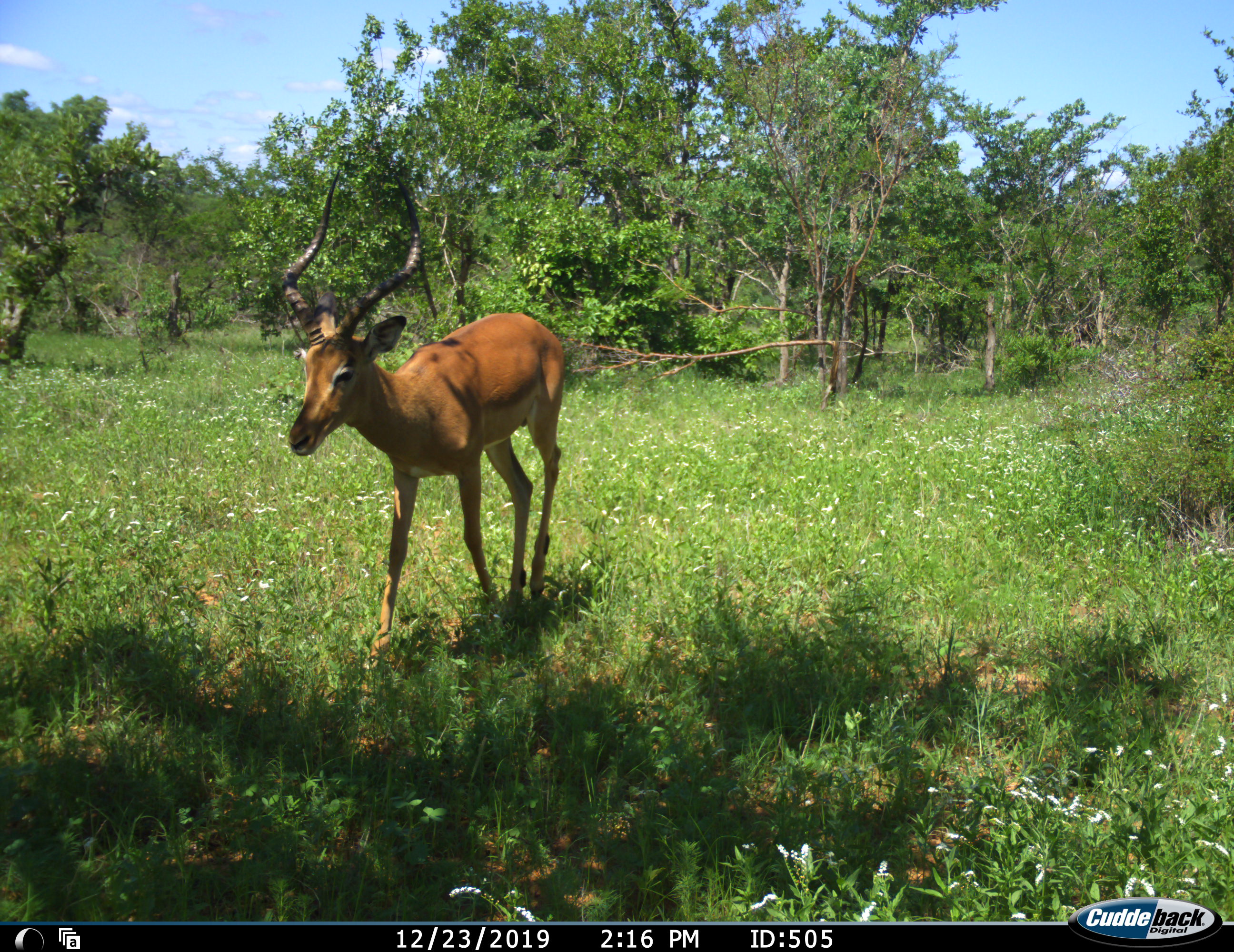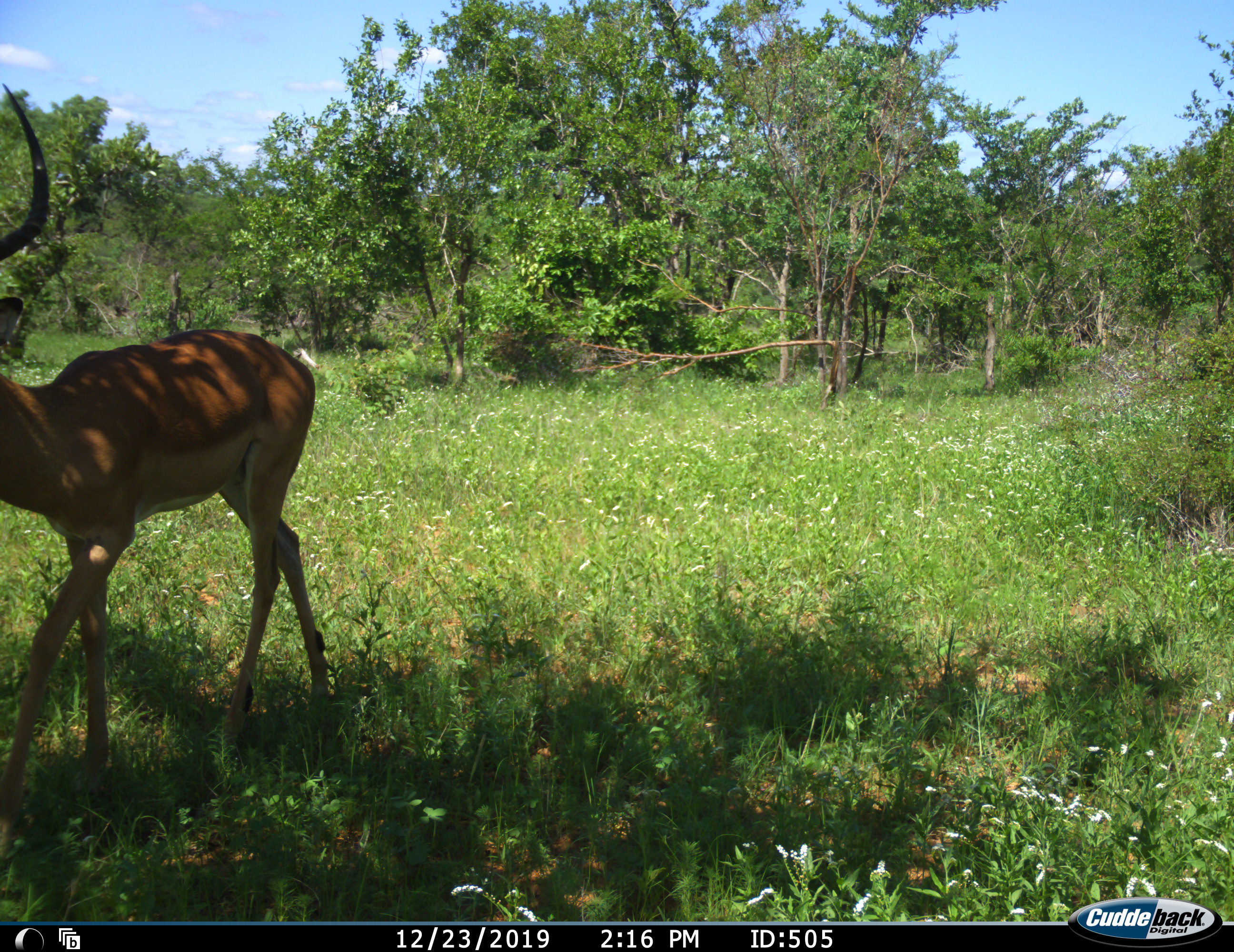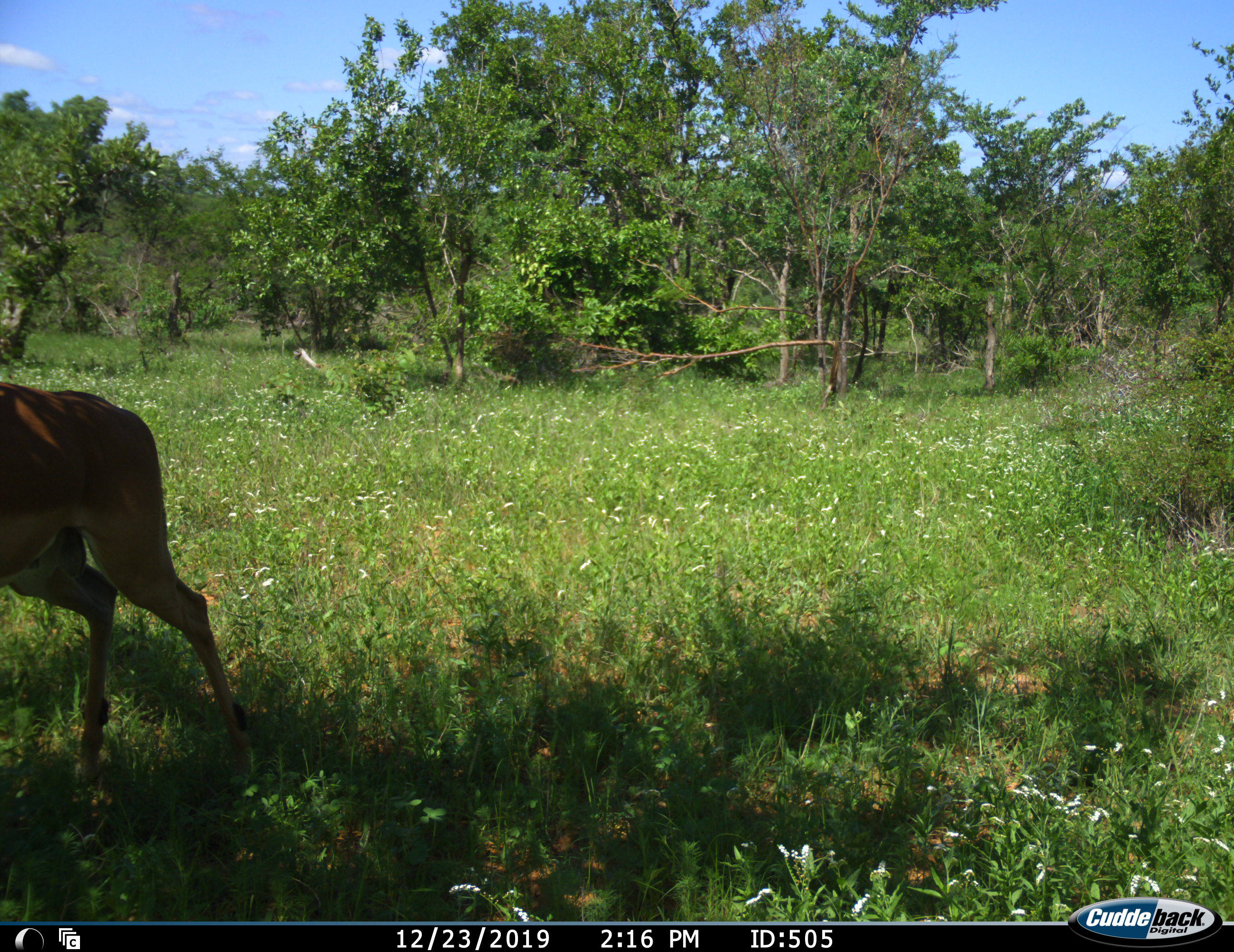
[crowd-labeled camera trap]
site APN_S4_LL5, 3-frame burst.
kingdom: Animalia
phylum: Chordata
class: Mammalia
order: Artiodactyla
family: Bovidae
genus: Aepyceros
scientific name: Aepyceros melampus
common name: impala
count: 1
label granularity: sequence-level